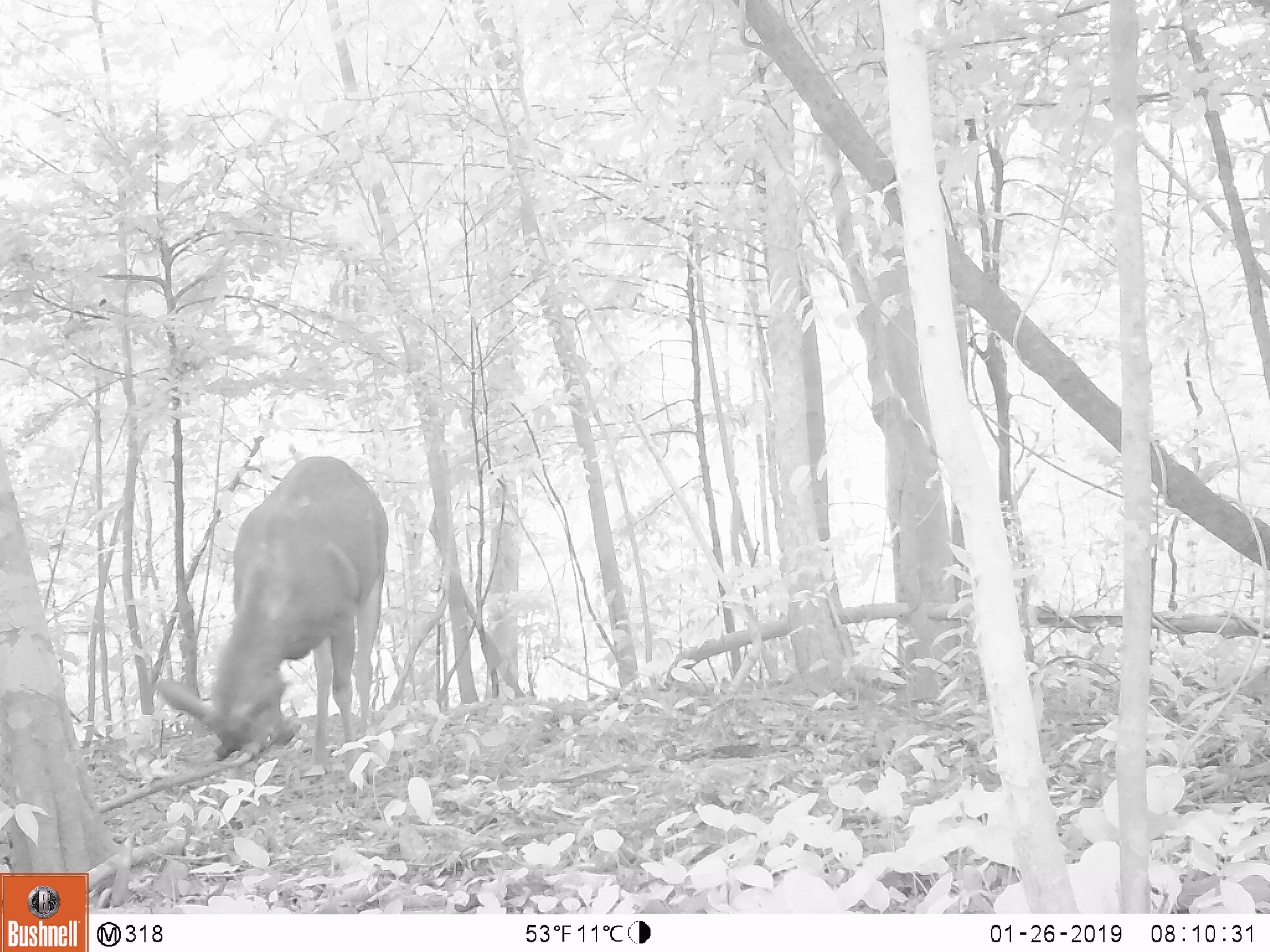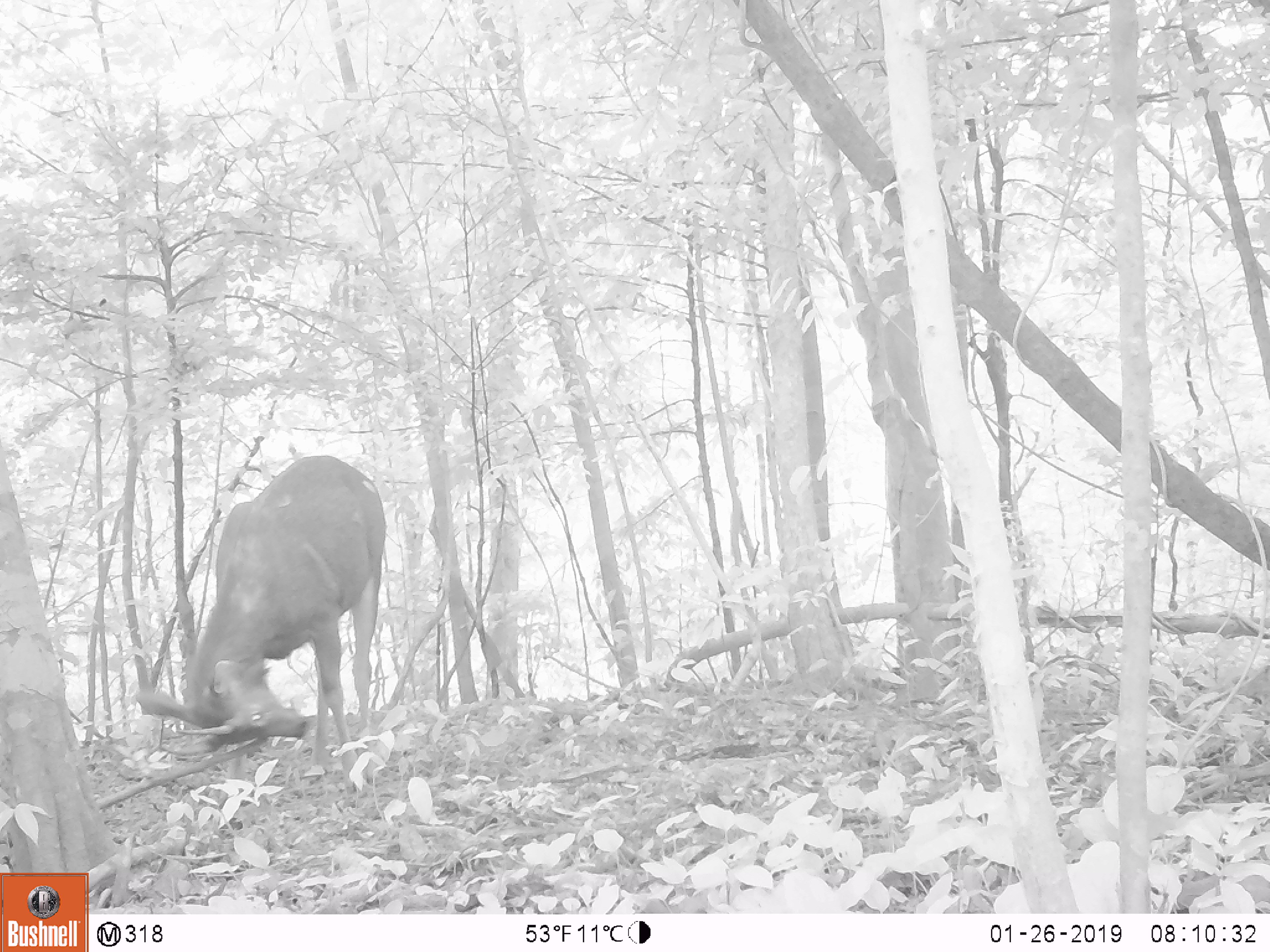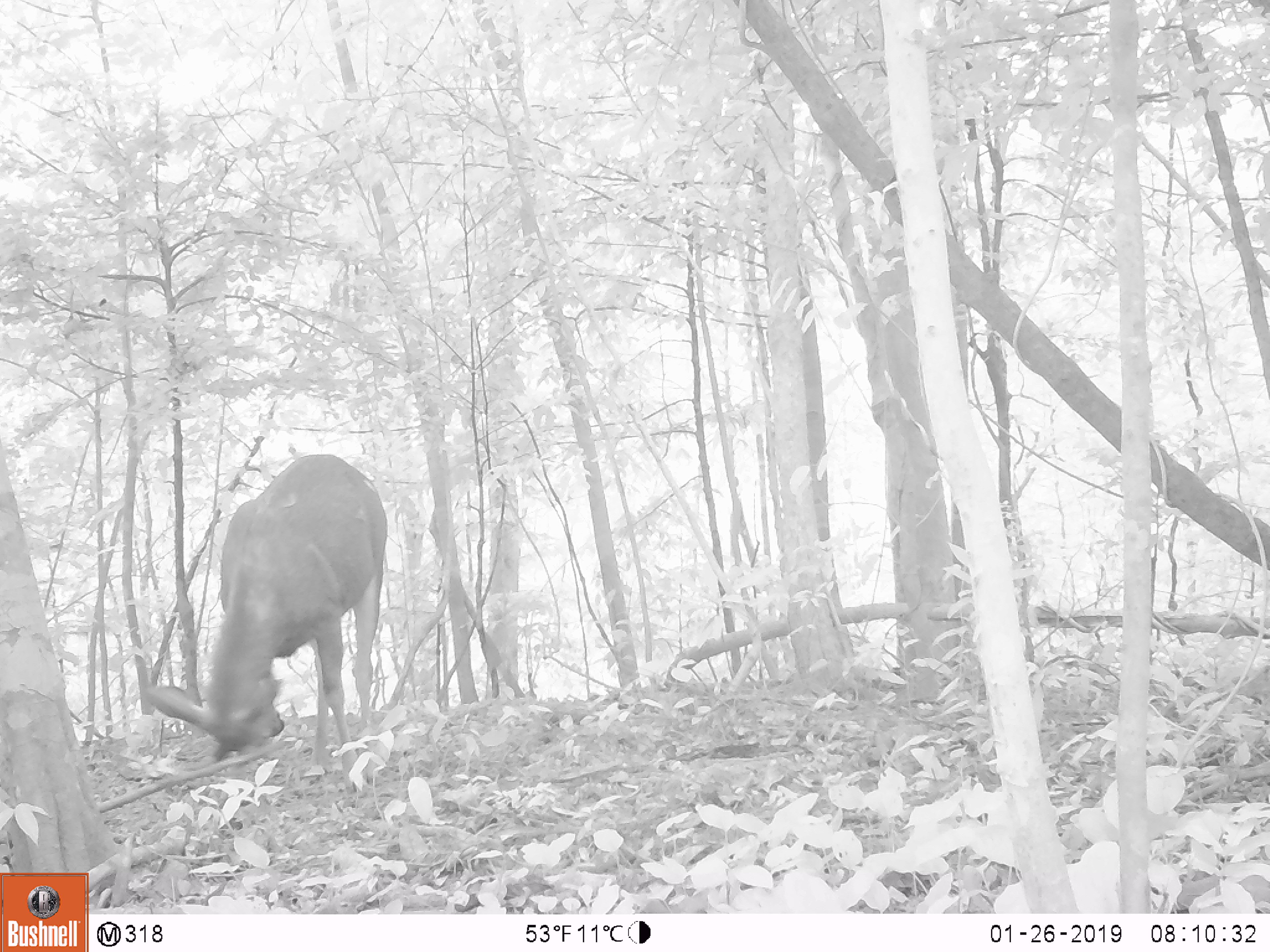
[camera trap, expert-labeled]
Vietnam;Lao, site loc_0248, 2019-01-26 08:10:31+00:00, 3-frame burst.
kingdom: Animalia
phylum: Chordata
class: Mammalia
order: Artiodactyla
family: Cervidae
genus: Rusa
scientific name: Rusa unicolor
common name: sambar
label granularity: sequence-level